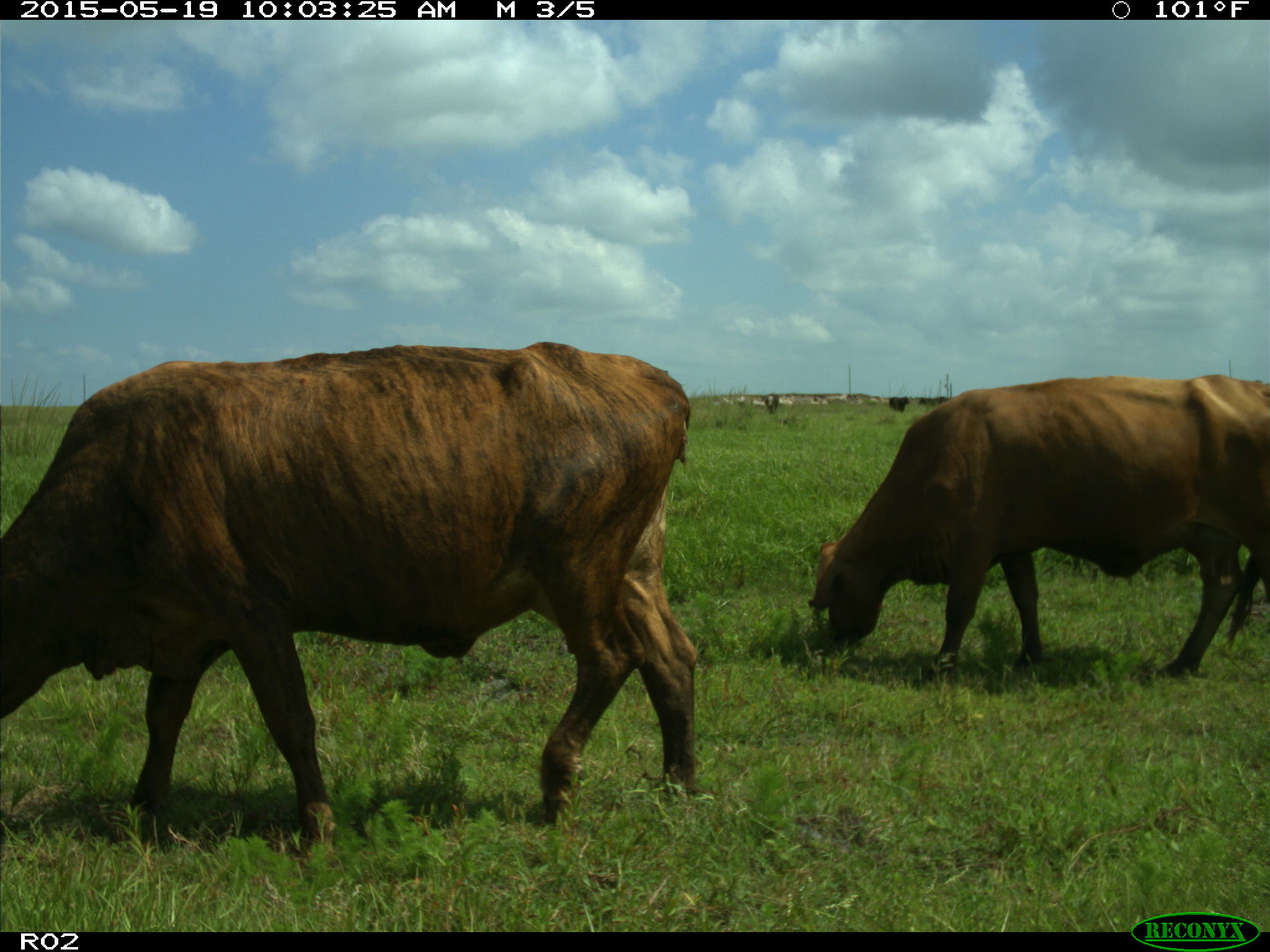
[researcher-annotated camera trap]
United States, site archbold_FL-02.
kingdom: Animalia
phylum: Chordata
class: Mammalia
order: Artiodactyla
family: Bovidae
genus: Bos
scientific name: Bos taurus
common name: domestic cow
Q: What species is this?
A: Bos taurus (domestic cow).